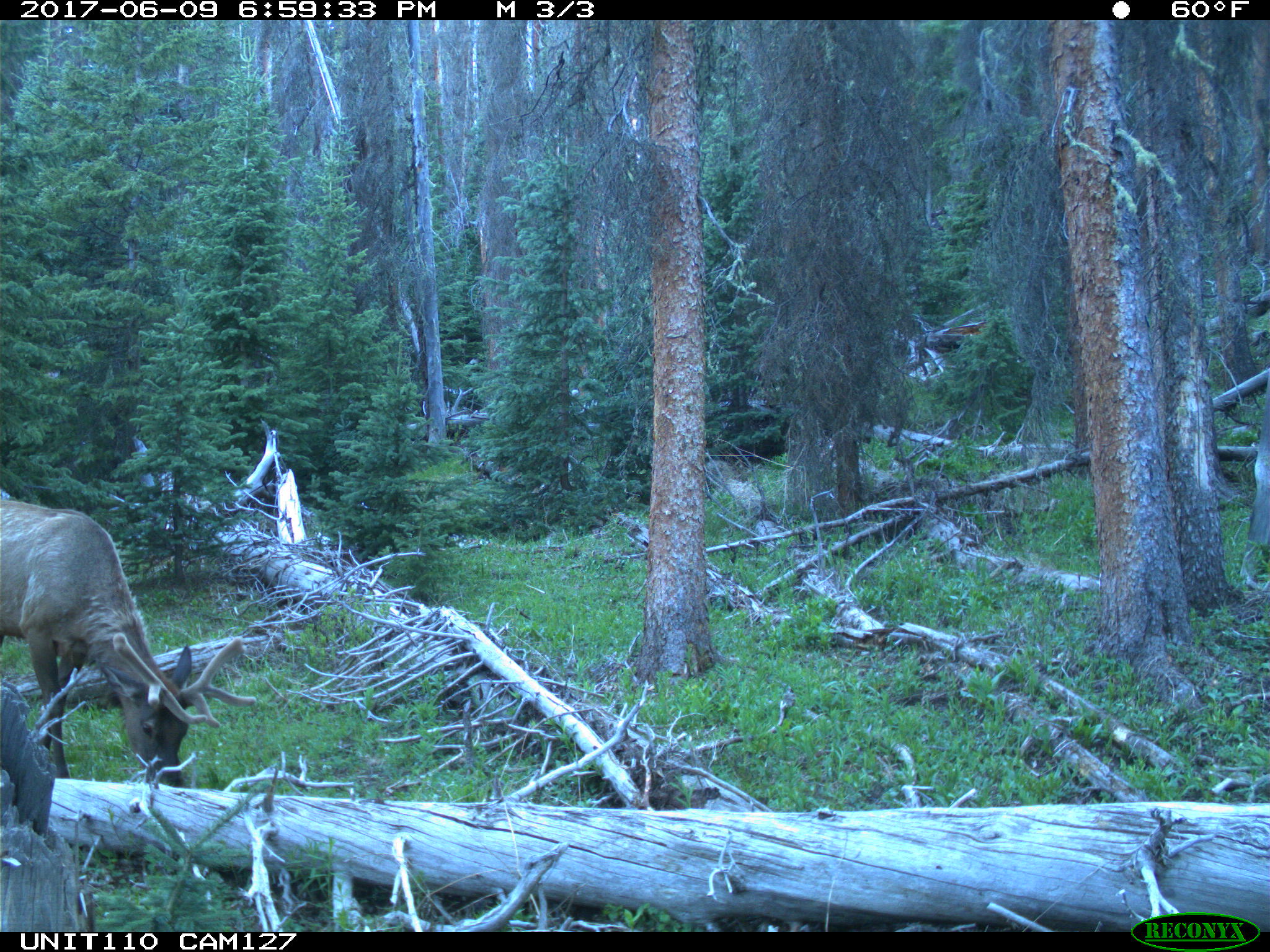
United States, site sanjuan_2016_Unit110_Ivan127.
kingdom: Animalia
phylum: Chordata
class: Mammalia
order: Artiodactyla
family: Cervidae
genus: Cervus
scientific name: Cervus elaphus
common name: red deer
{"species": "Cervus elaphus (red deer)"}